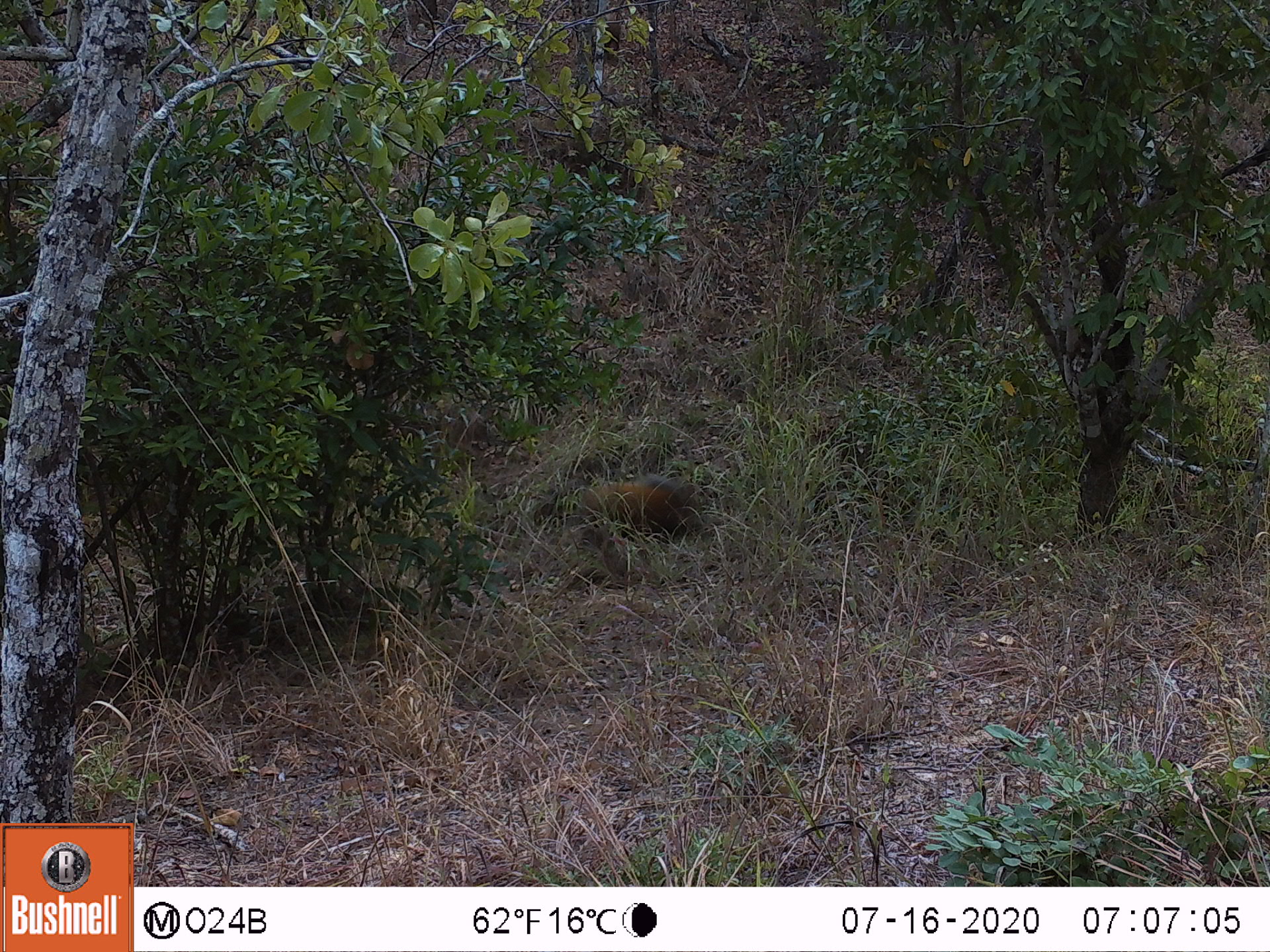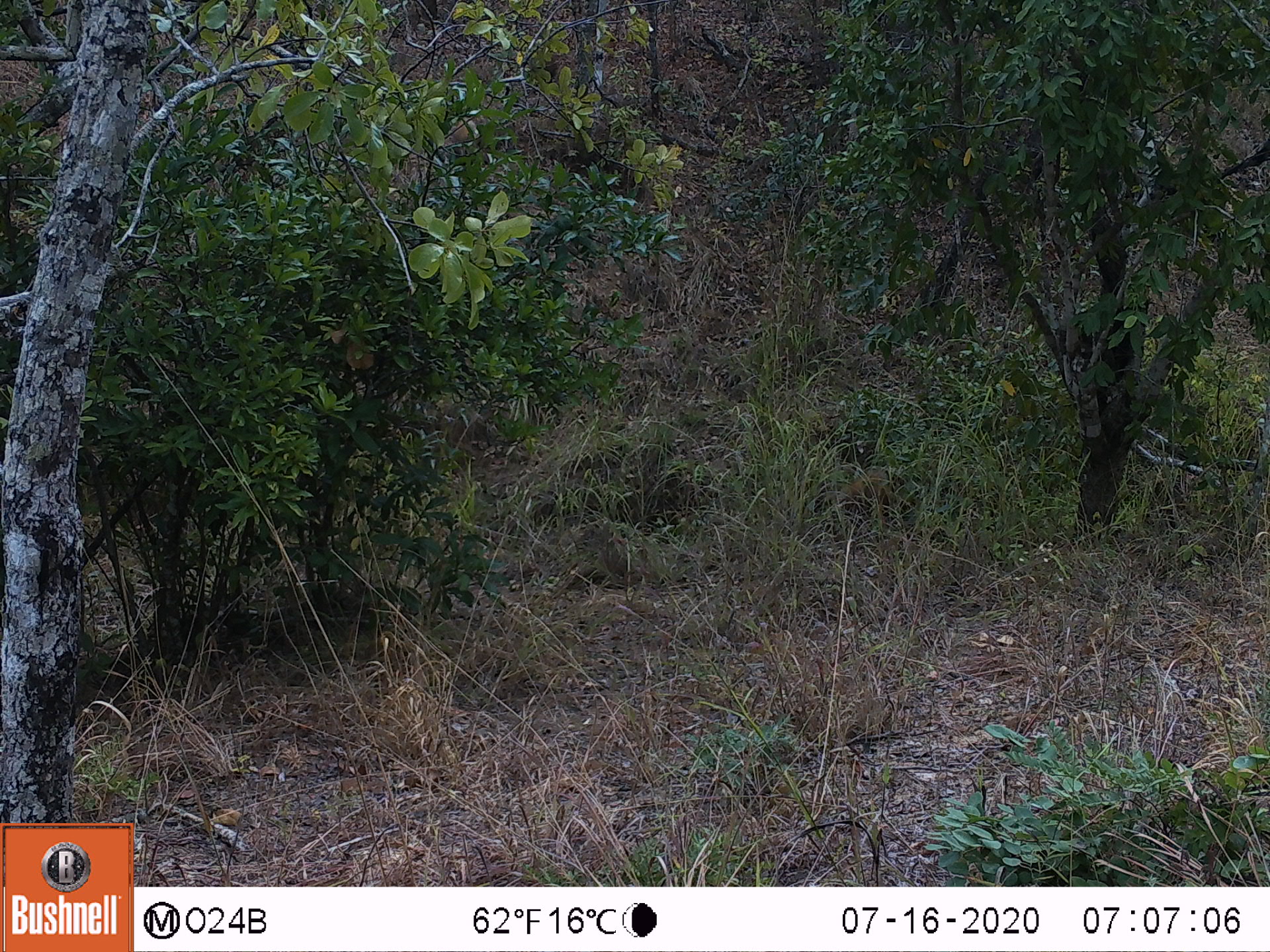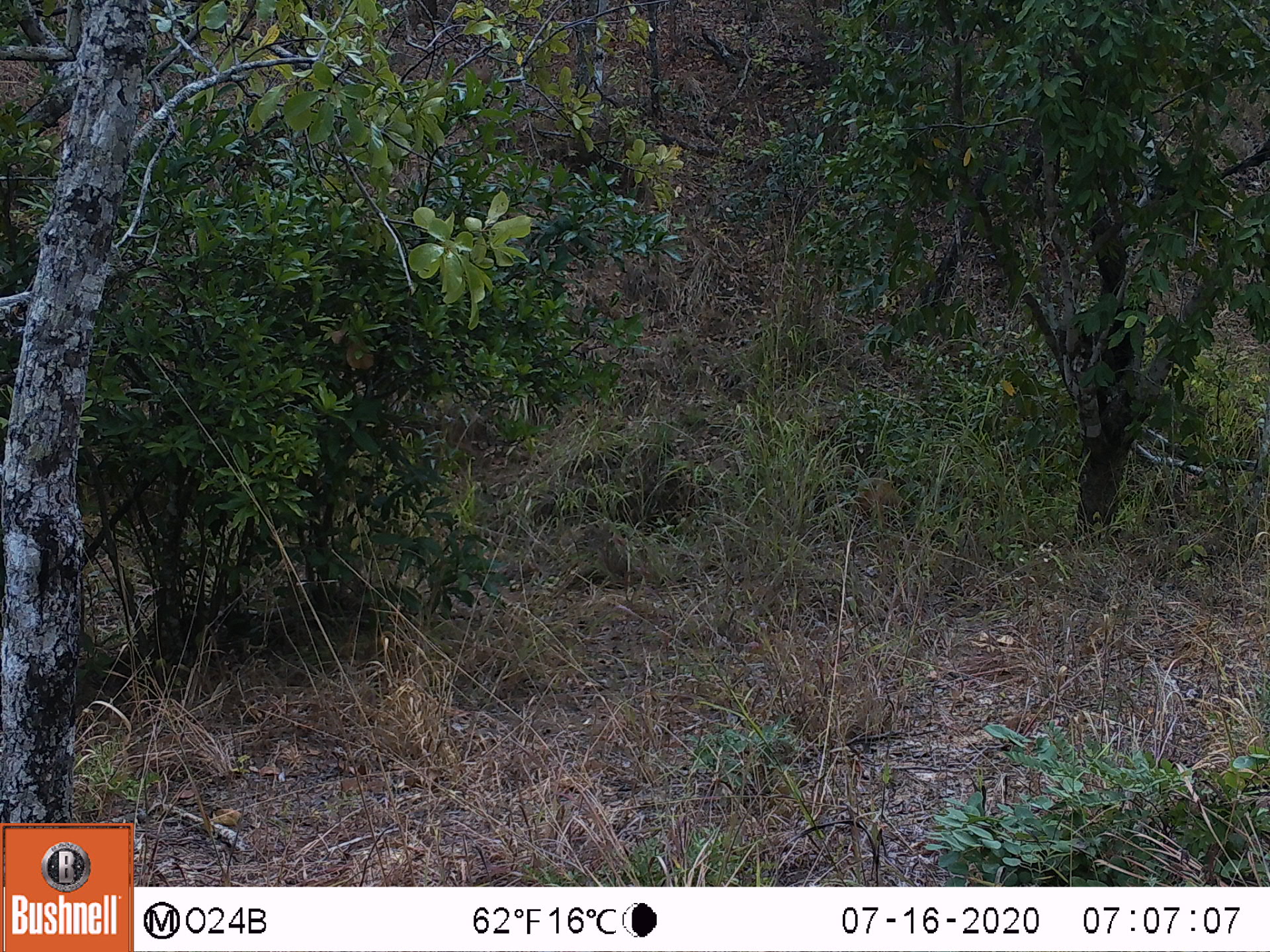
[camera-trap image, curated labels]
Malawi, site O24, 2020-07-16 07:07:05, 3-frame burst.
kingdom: Animalia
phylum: Chordata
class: Mammalia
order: Artiodactyla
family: Suidae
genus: Potamochoerus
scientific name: Potamochoerus larvatus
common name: bushpig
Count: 1.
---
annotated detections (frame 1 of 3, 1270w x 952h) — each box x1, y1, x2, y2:
bushpig: 577, 470, 724, 554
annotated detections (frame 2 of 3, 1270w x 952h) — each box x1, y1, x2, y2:
bushpig: 825, 465, 933, 526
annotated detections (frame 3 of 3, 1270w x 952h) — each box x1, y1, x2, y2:
bushpig: 840, 472, 931, 539